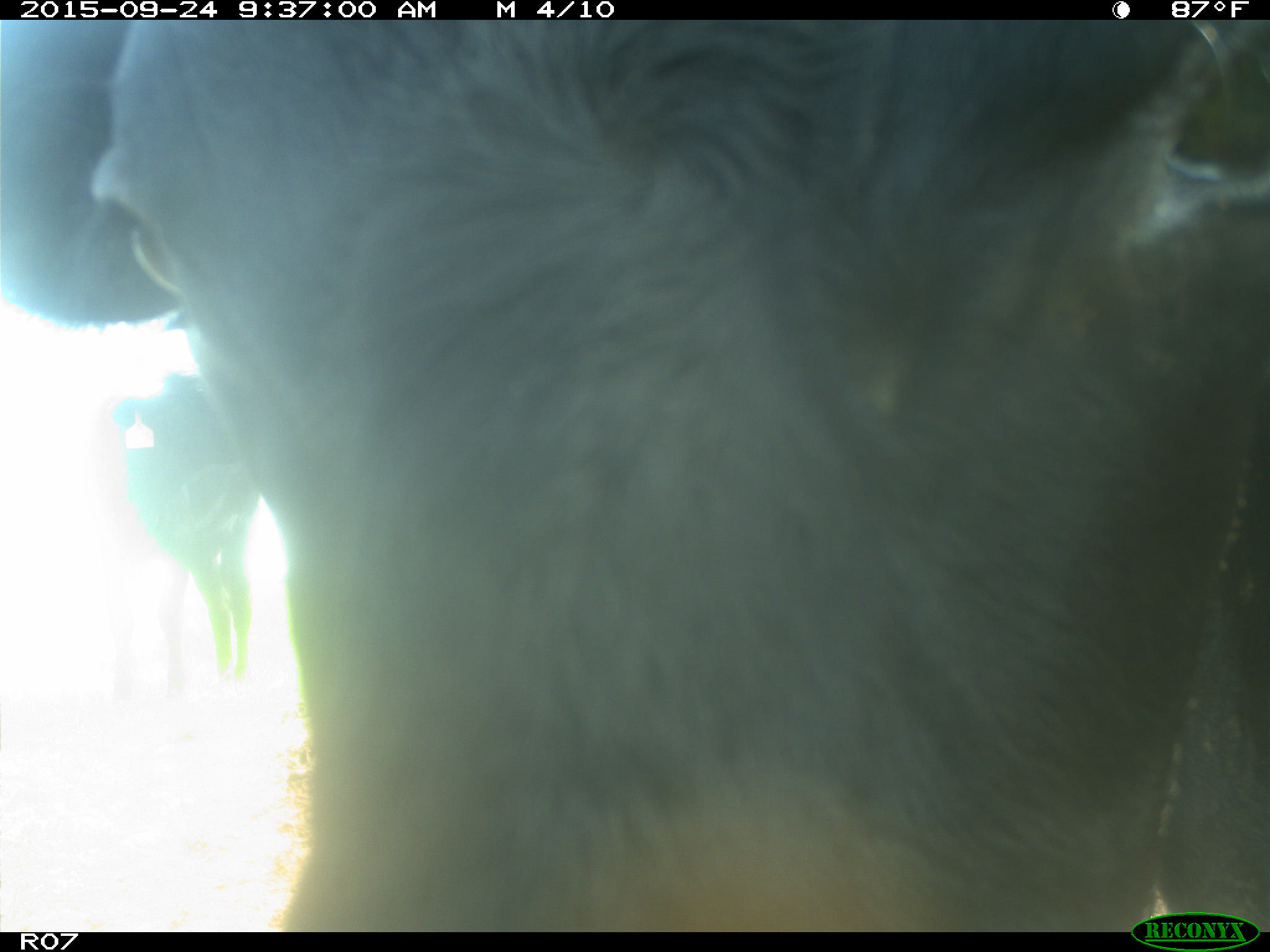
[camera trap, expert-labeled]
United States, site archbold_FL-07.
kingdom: Animalia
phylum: Chordata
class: Mammalia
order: Artiodactyla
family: Bovidae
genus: Bos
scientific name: Bos taurus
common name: domestic cow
Bos taurus (domestic cow).